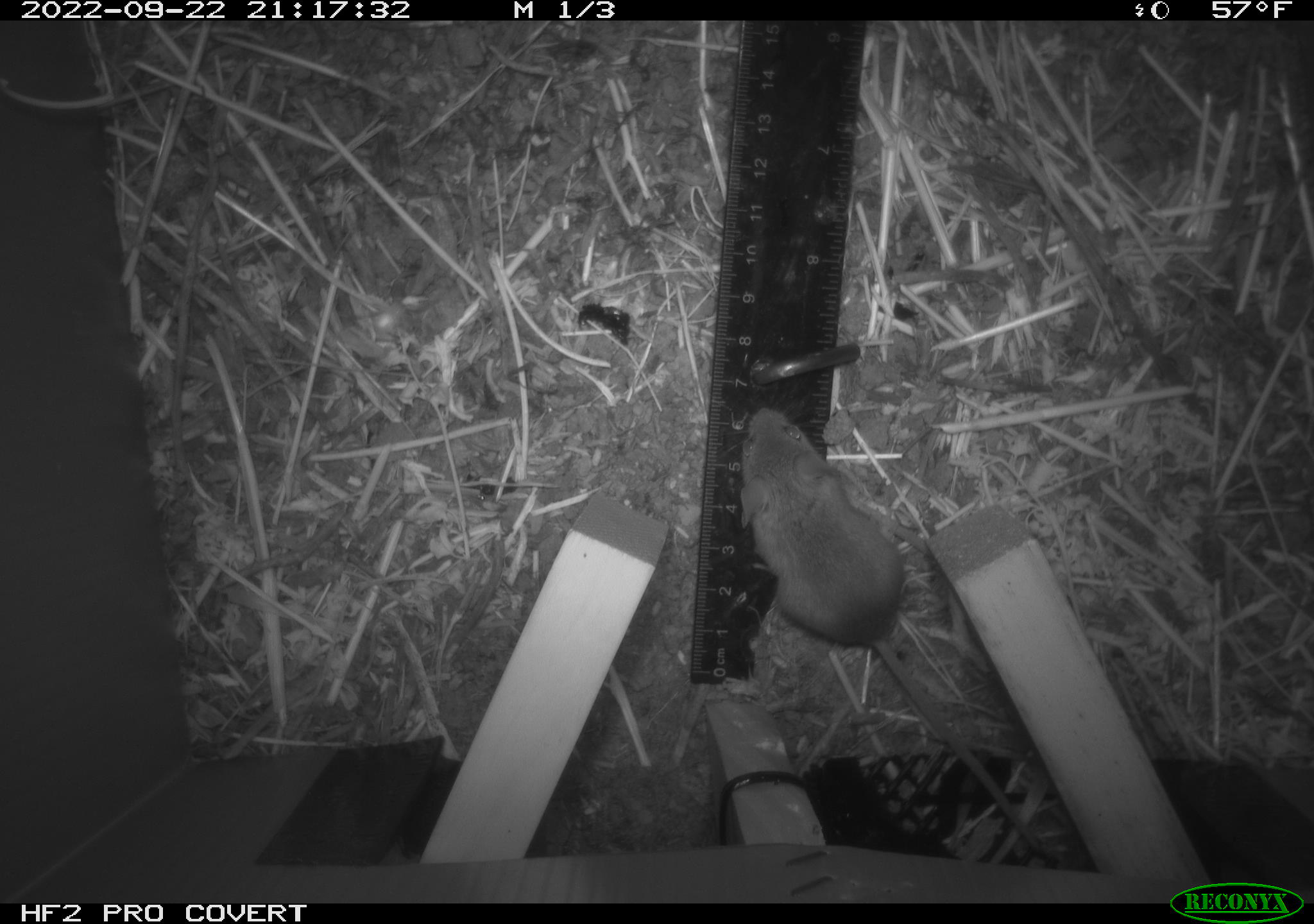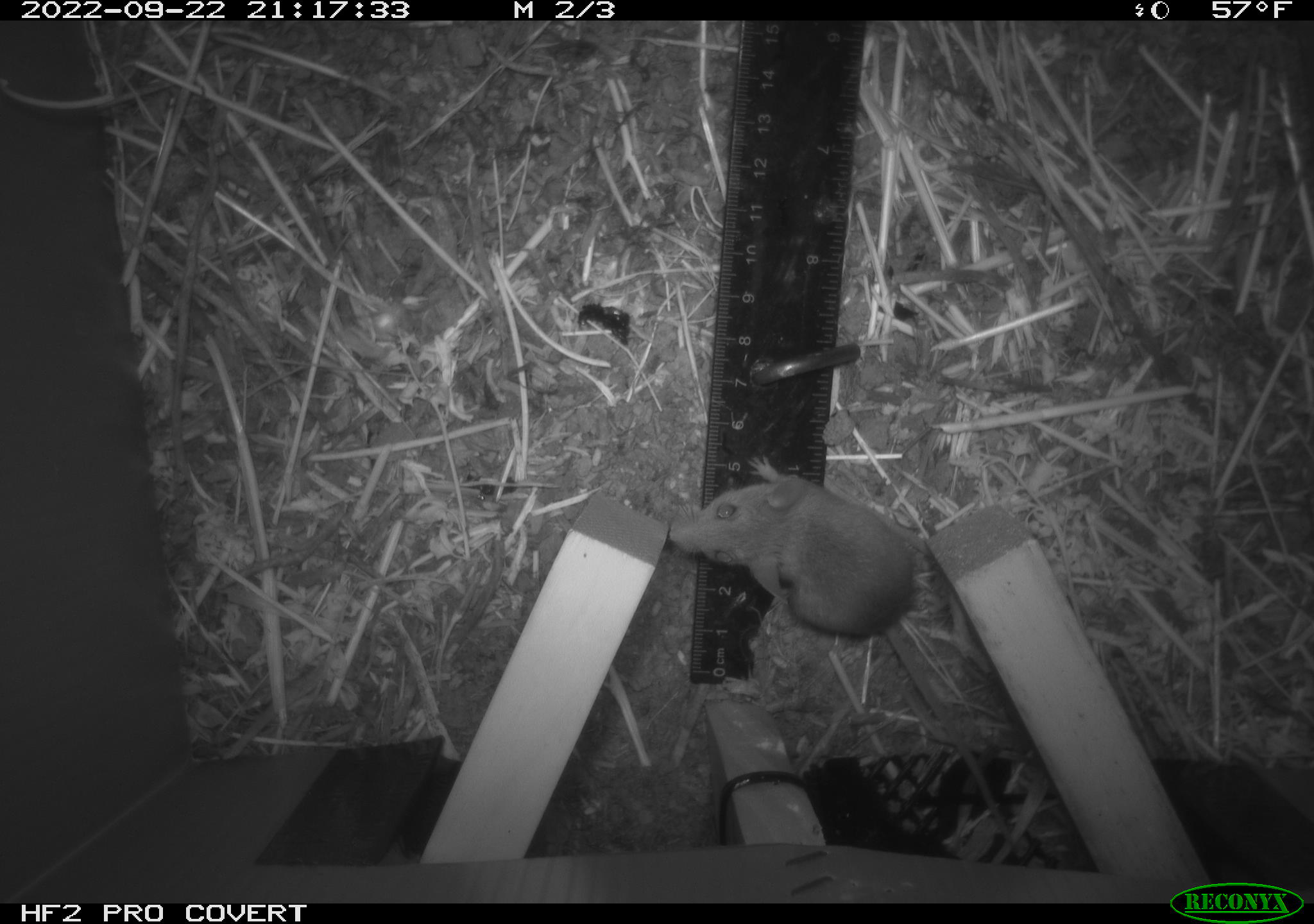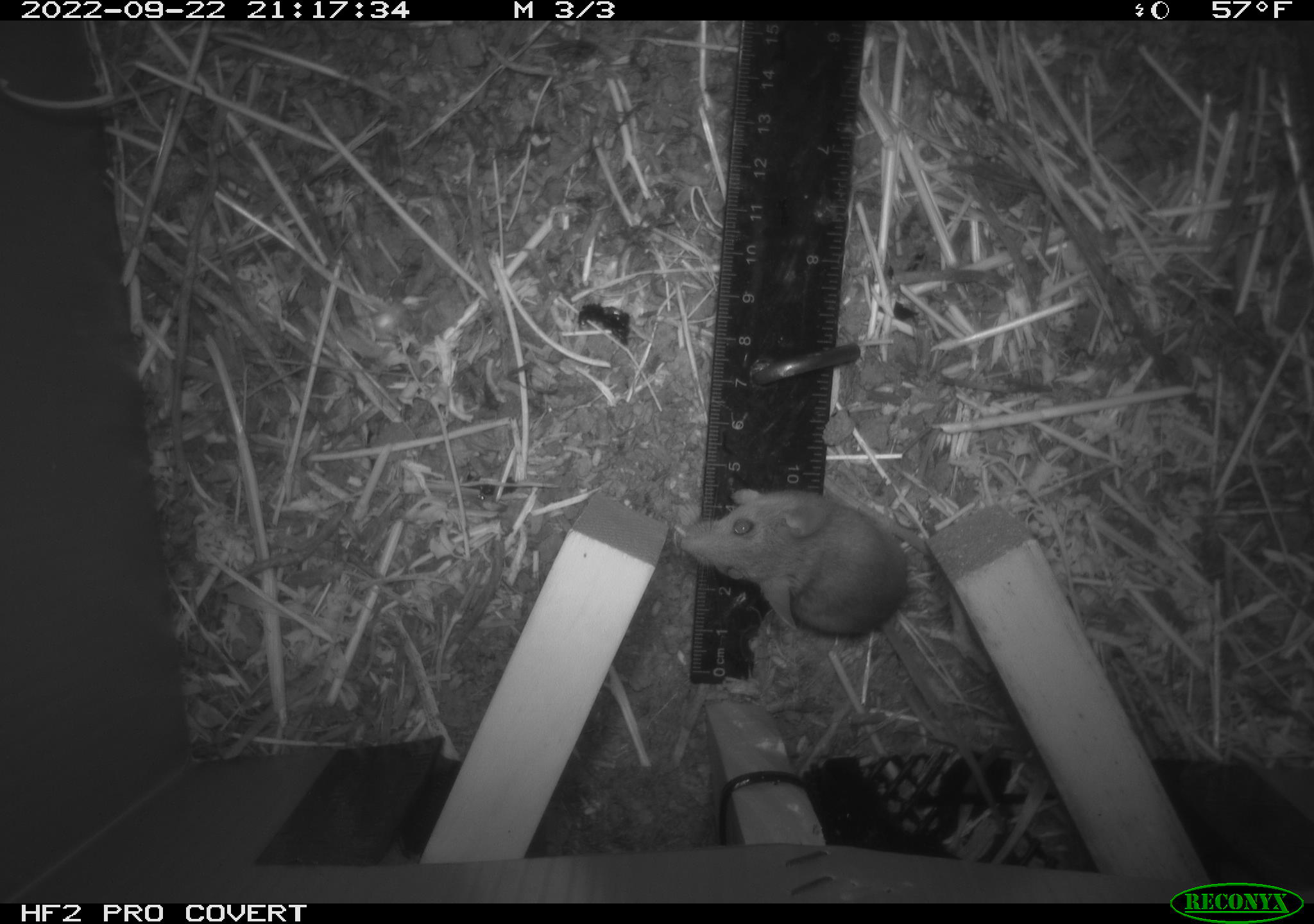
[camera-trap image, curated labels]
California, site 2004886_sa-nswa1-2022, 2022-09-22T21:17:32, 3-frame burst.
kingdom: Animalia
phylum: Chordata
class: Mammalia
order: Rodentia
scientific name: Rodentia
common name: rodent